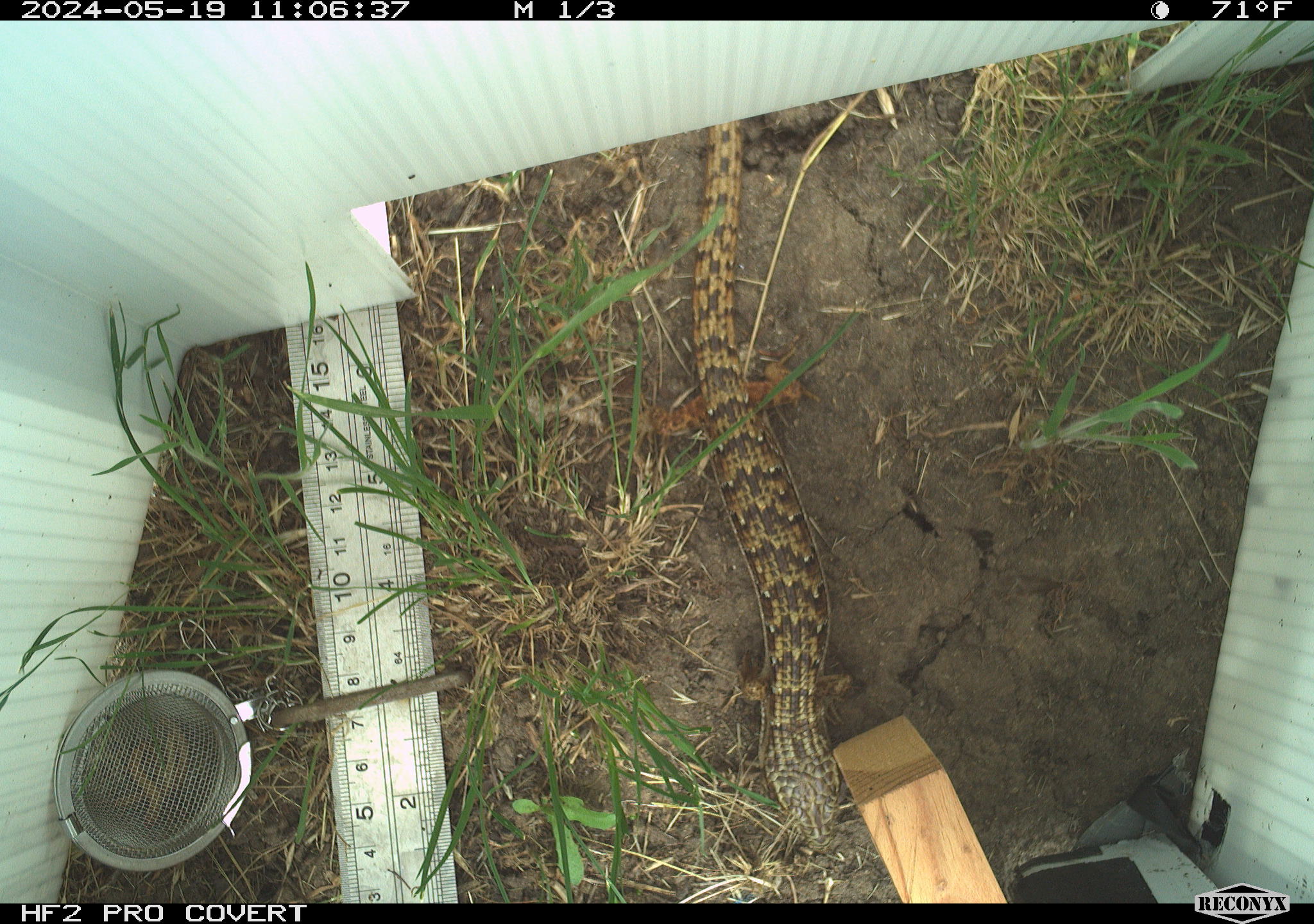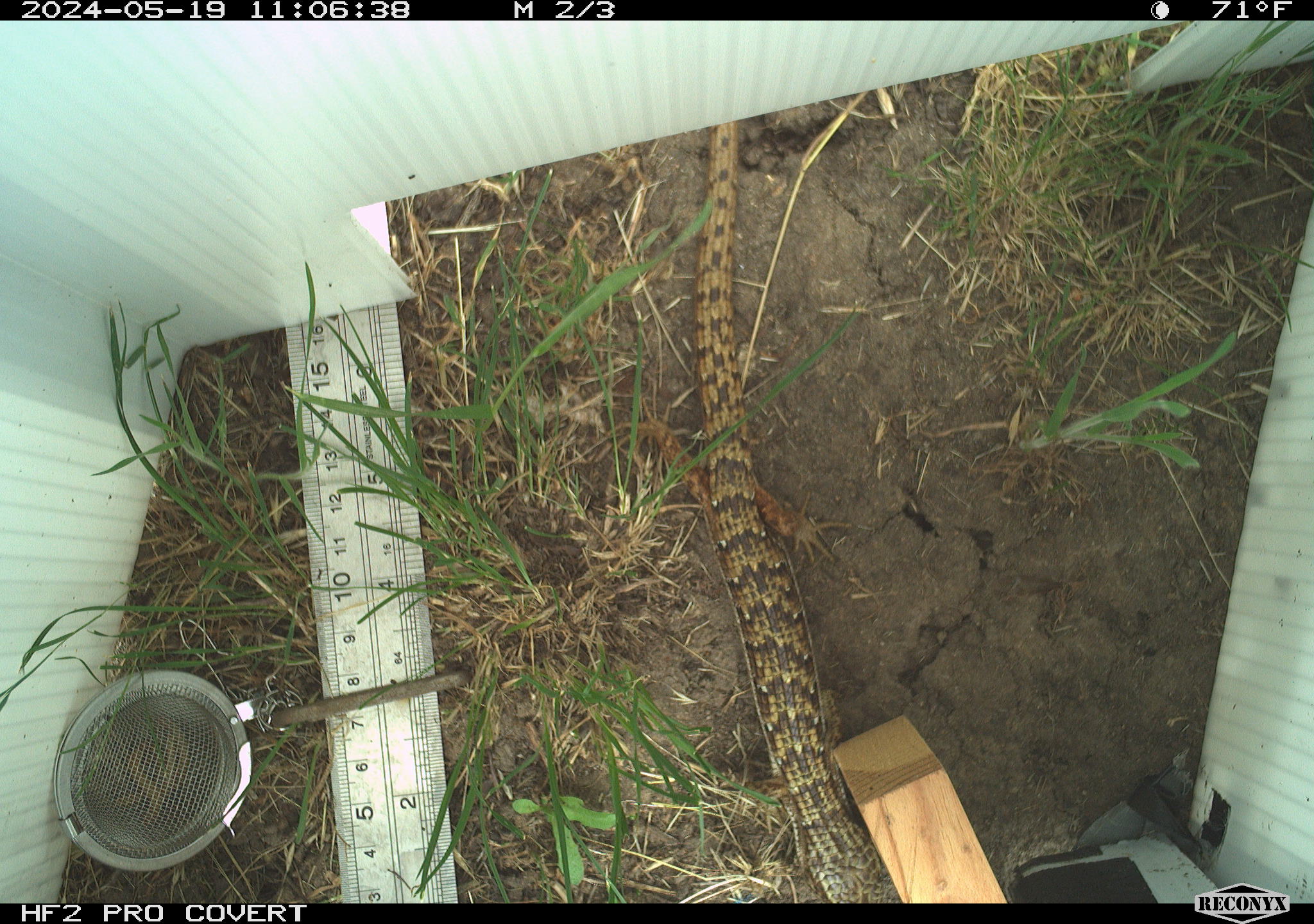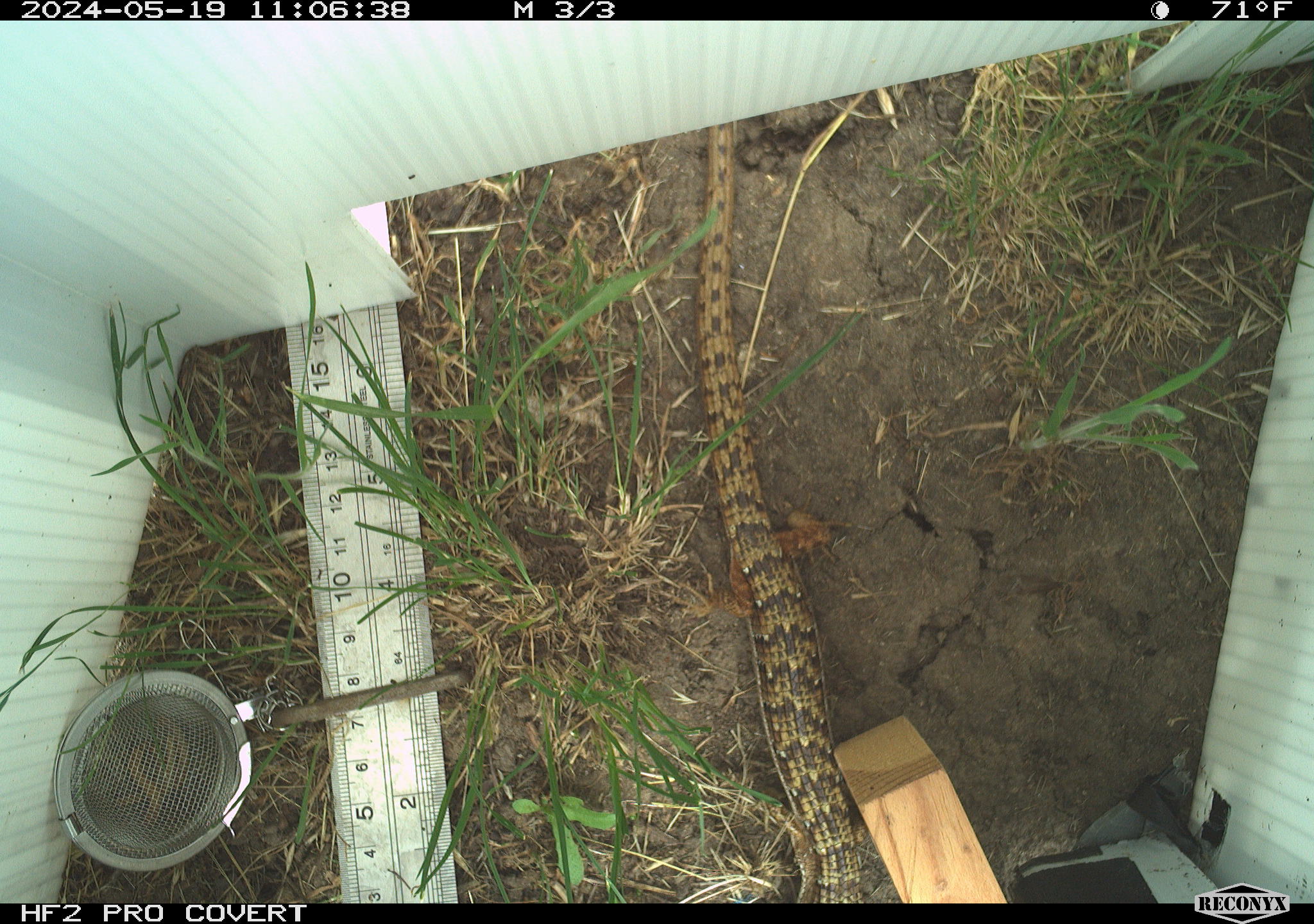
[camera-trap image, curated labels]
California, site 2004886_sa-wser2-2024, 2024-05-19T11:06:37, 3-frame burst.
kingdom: Animalia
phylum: Chordata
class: Reptilia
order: Squamata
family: Anguidae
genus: Elgaria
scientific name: Elgaria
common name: alligator lizards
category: elgaria species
Elgaria species (alligator lizards) (Elgaria).